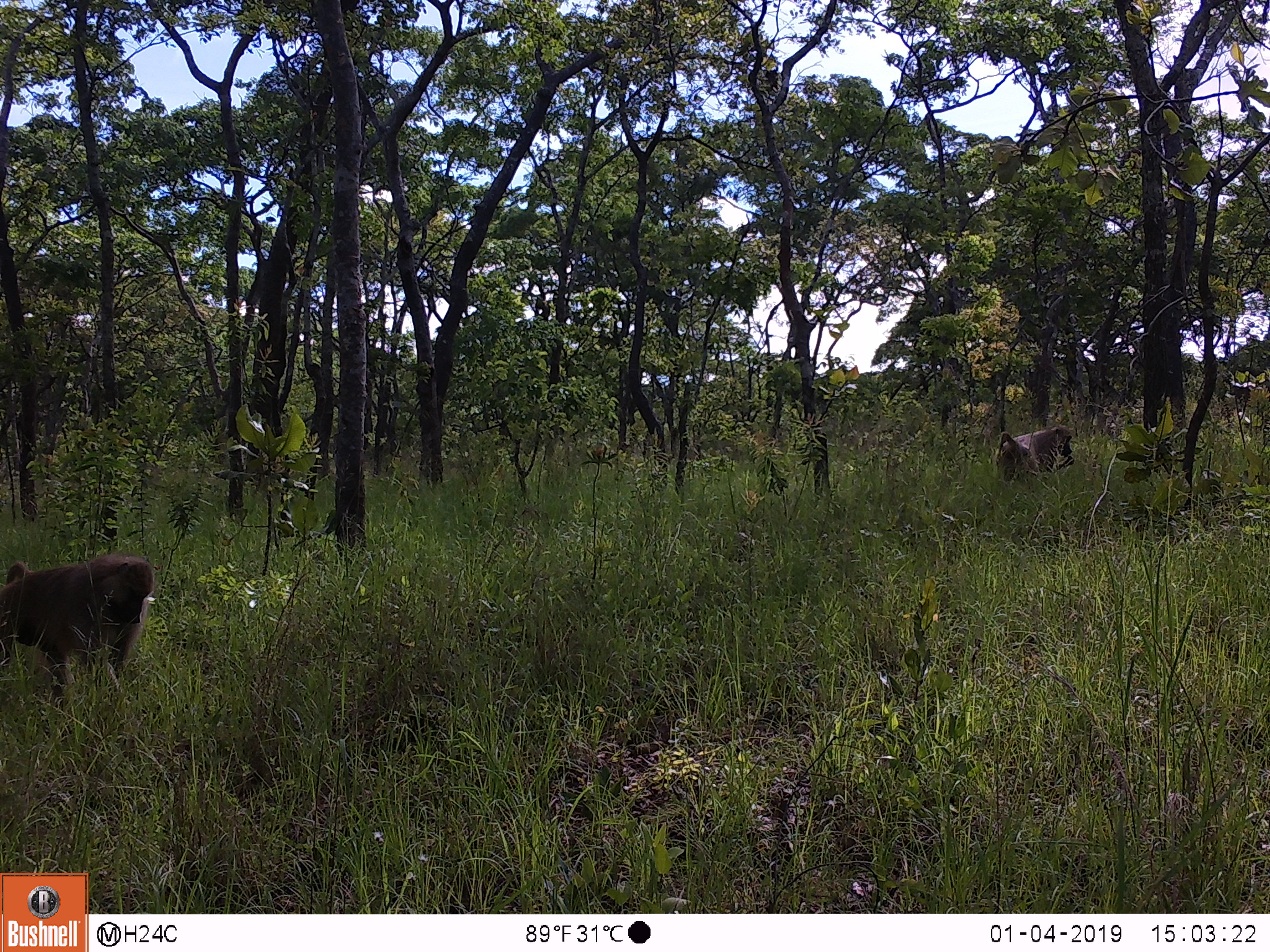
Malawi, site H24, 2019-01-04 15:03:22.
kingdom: Animalia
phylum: Chordata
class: Mammalia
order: Primates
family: Cercopithecidae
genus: Papio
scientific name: Papio cynocephalus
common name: yellow baboon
Yellow baboon (Papio cynocephalus), count 2.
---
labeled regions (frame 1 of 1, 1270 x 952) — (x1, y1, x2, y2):
yellow baboon: (2, 548, 157, 703); (985, 424, 1072, 495)